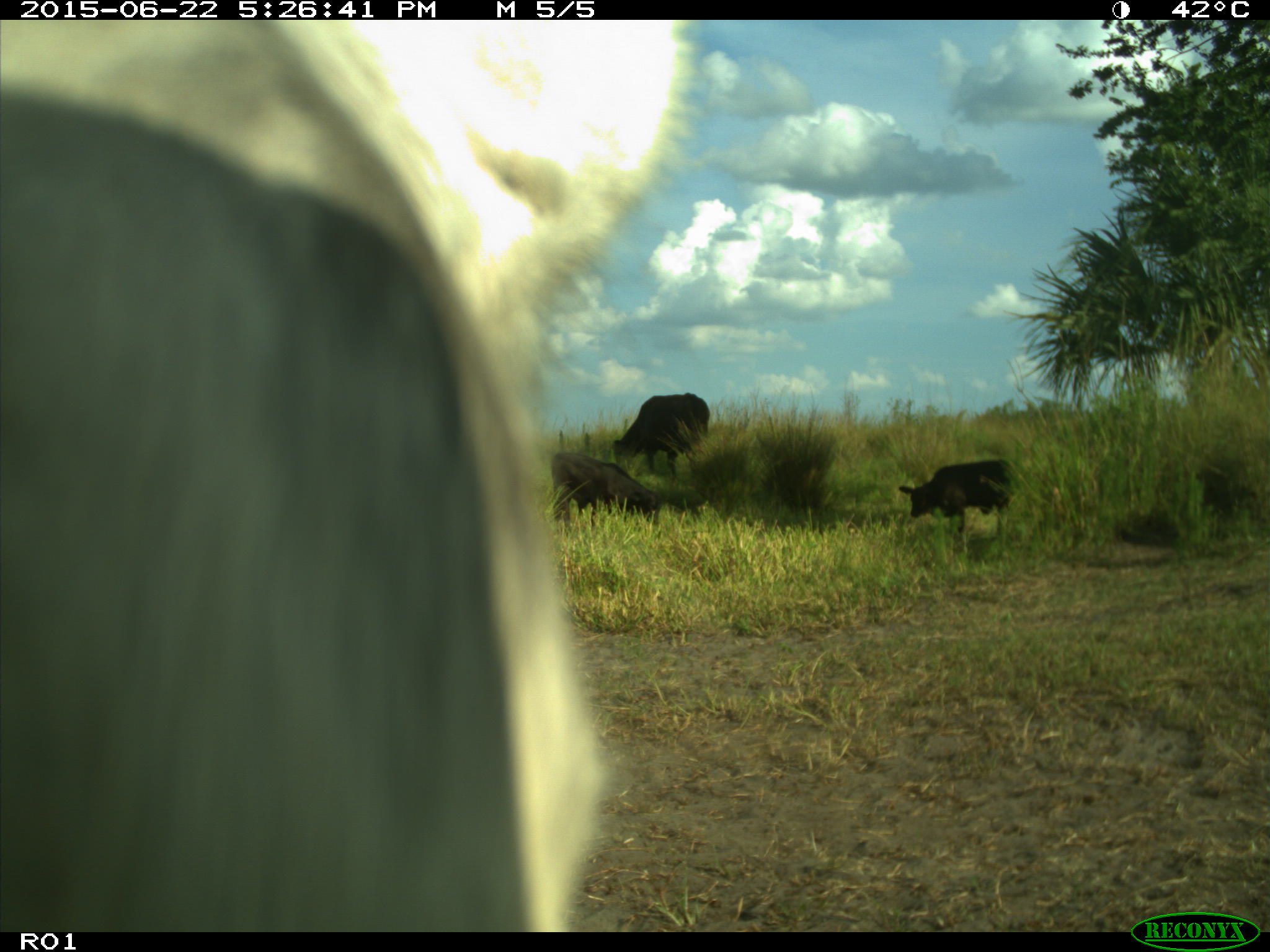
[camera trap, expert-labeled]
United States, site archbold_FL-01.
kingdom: Animalia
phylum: Chordata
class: Mammalia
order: Artiodactyla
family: Bovidae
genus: Bos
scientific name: Bos taurus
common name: domestic cow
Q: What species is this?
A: Bos taurus (domestic cow).